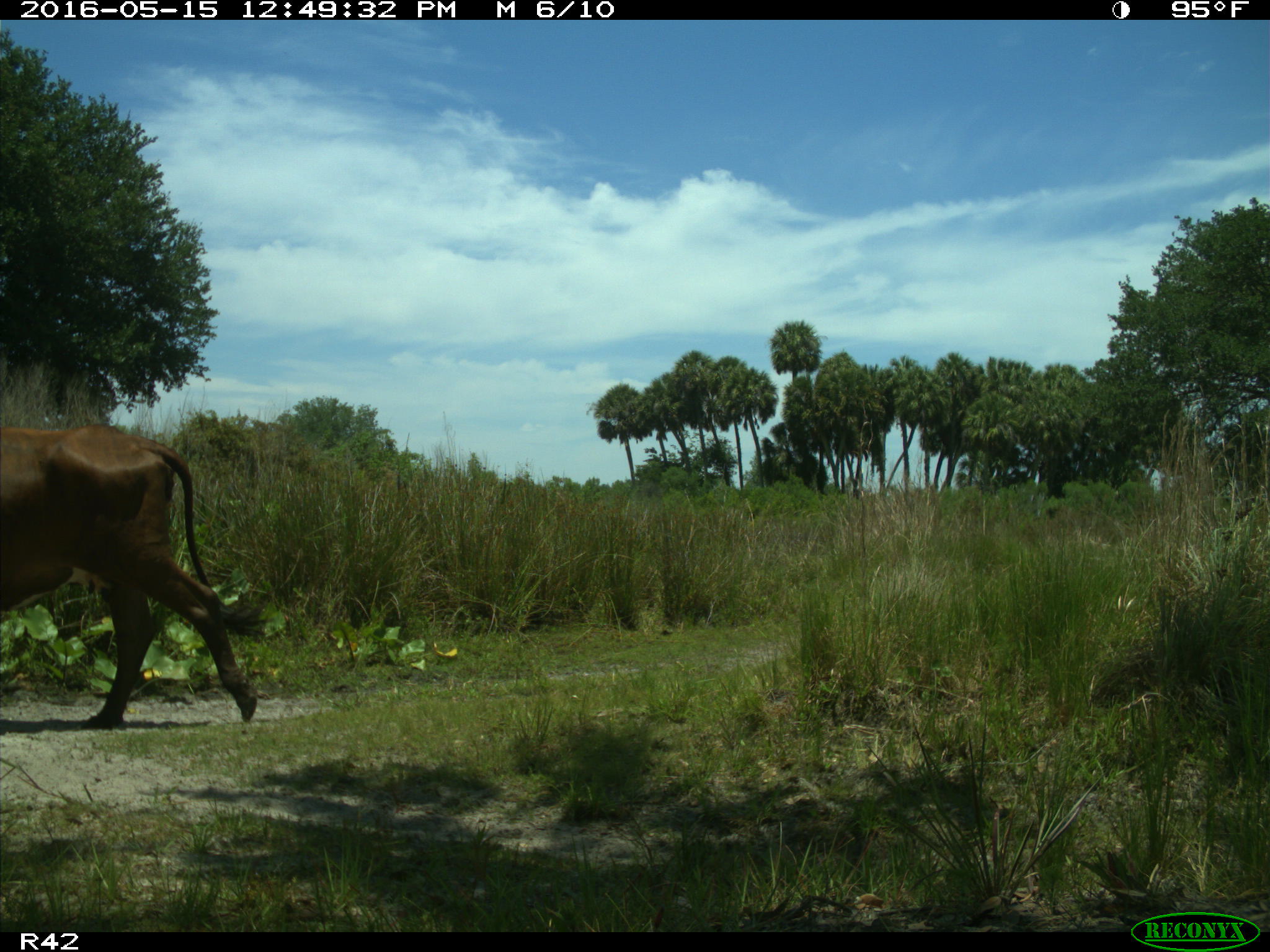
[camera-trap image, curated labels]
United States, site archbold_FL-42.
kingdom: Animalia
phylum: Chordata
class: Mammalia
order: Artiodactyla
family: Bovidae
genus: Bos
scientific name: Bos taurus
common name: domestic cow